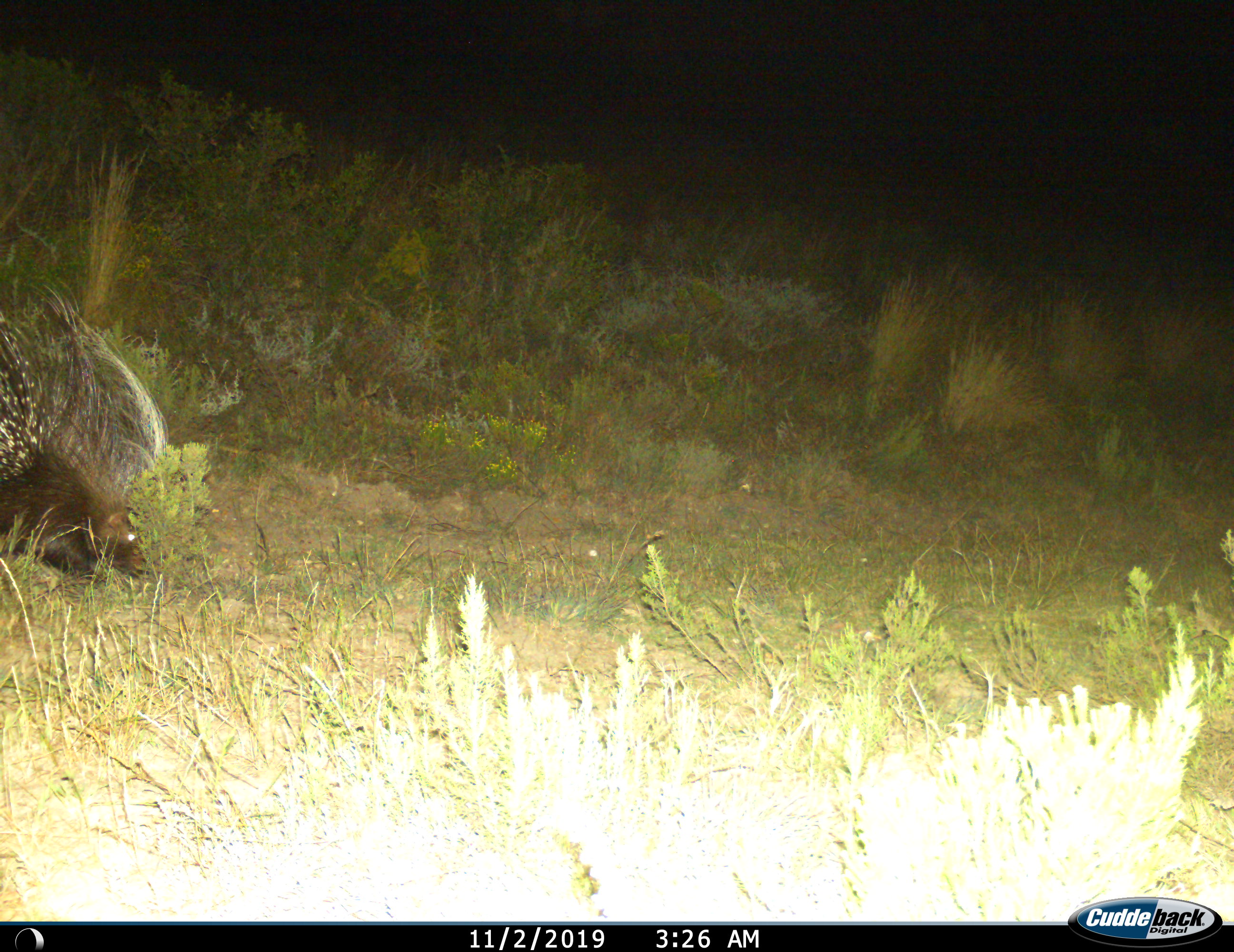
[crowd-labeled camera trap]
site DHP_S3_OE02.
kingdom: Animalia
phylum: Chordata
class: Mammalia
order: Rodentia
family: Hystricidae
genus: Hystrix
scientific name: Hystrix cristata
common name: crested porcupine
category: porcupine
Porcupine (crested porcupine) (Hystrix cristata), count 1. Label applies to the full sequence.